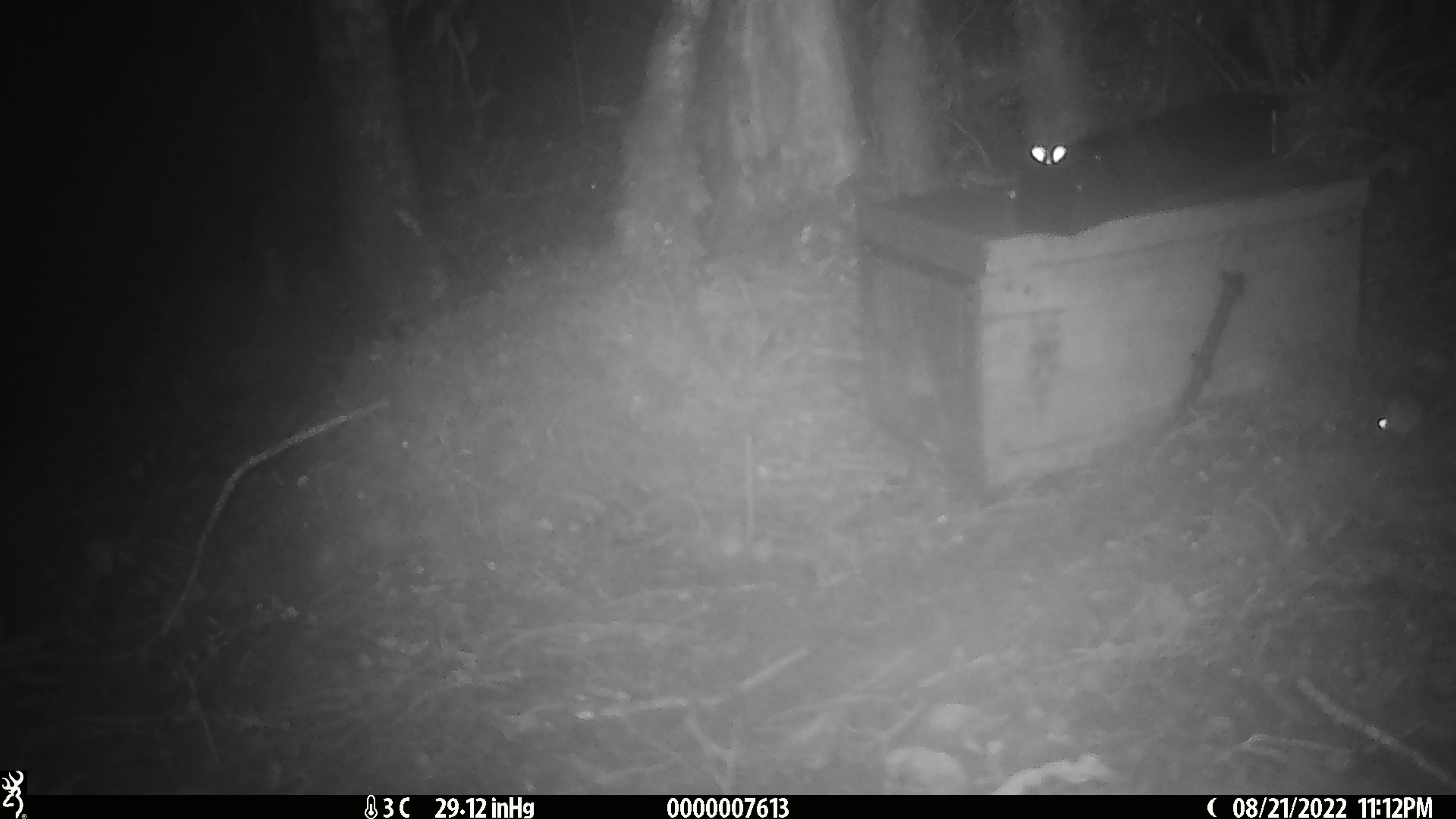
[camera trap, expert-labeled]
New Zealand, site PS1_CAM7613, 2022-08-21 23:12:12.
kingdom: Animalia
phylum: Chordata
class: Mammalia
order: Rodentia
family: Muridae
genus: Mus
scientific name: Mus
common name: mouse